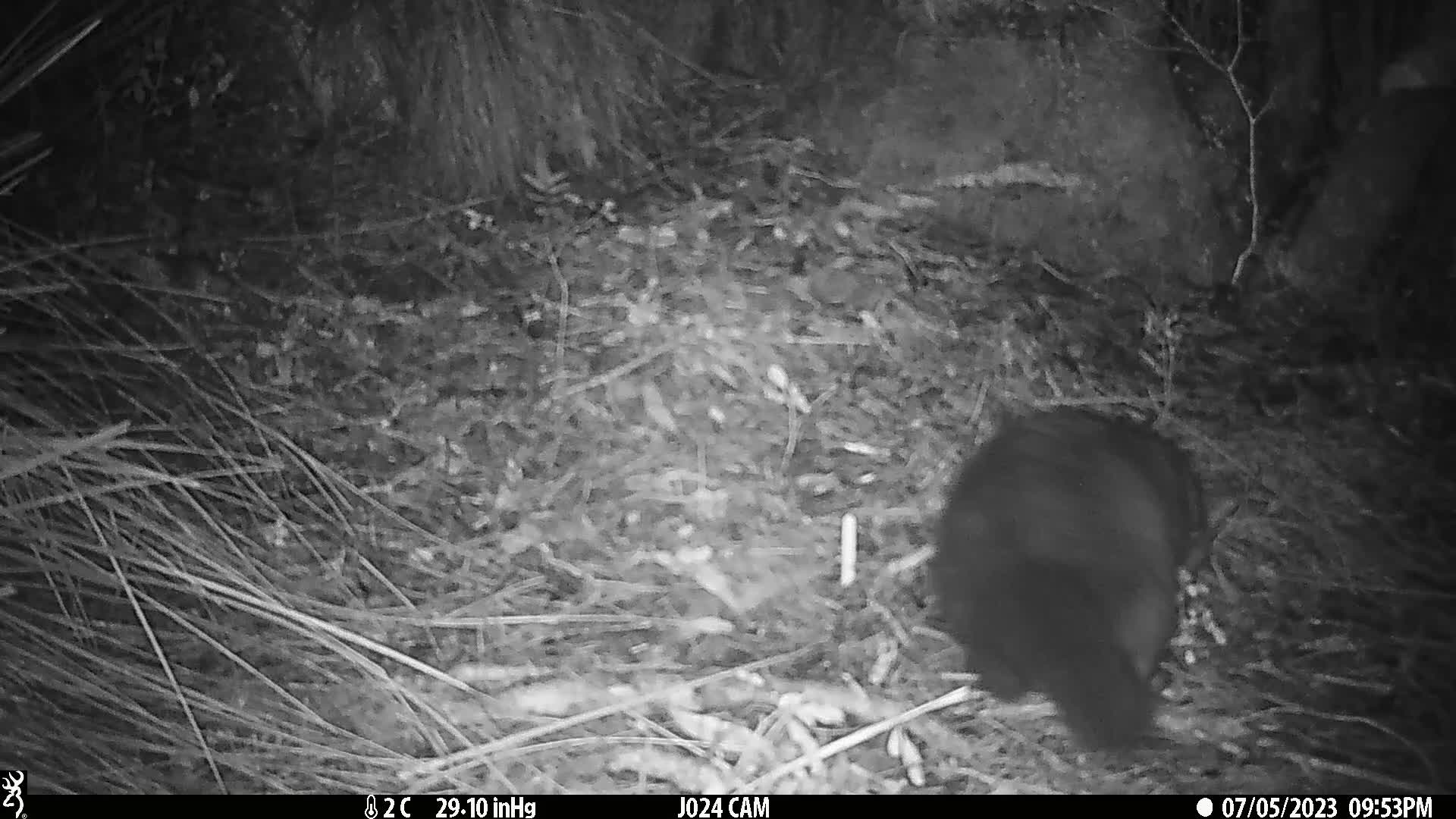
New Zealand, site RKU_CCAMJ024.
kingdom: Animalia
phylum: Chordata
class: Mammalia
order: Diprotodontia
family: Phalangeridae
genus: Trichosurus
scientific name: Trichosurus vulpecula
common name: common brushtail possum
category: possum